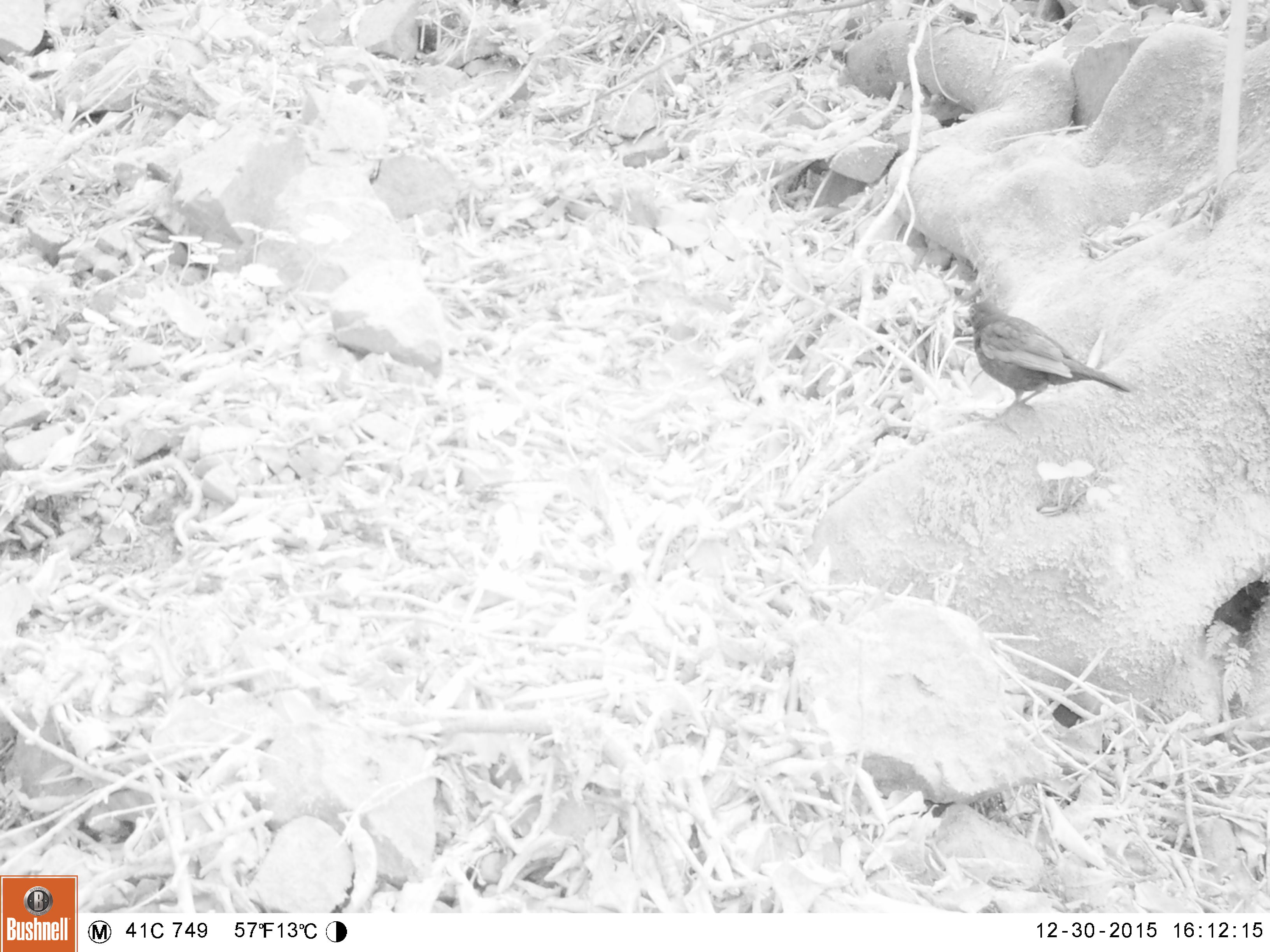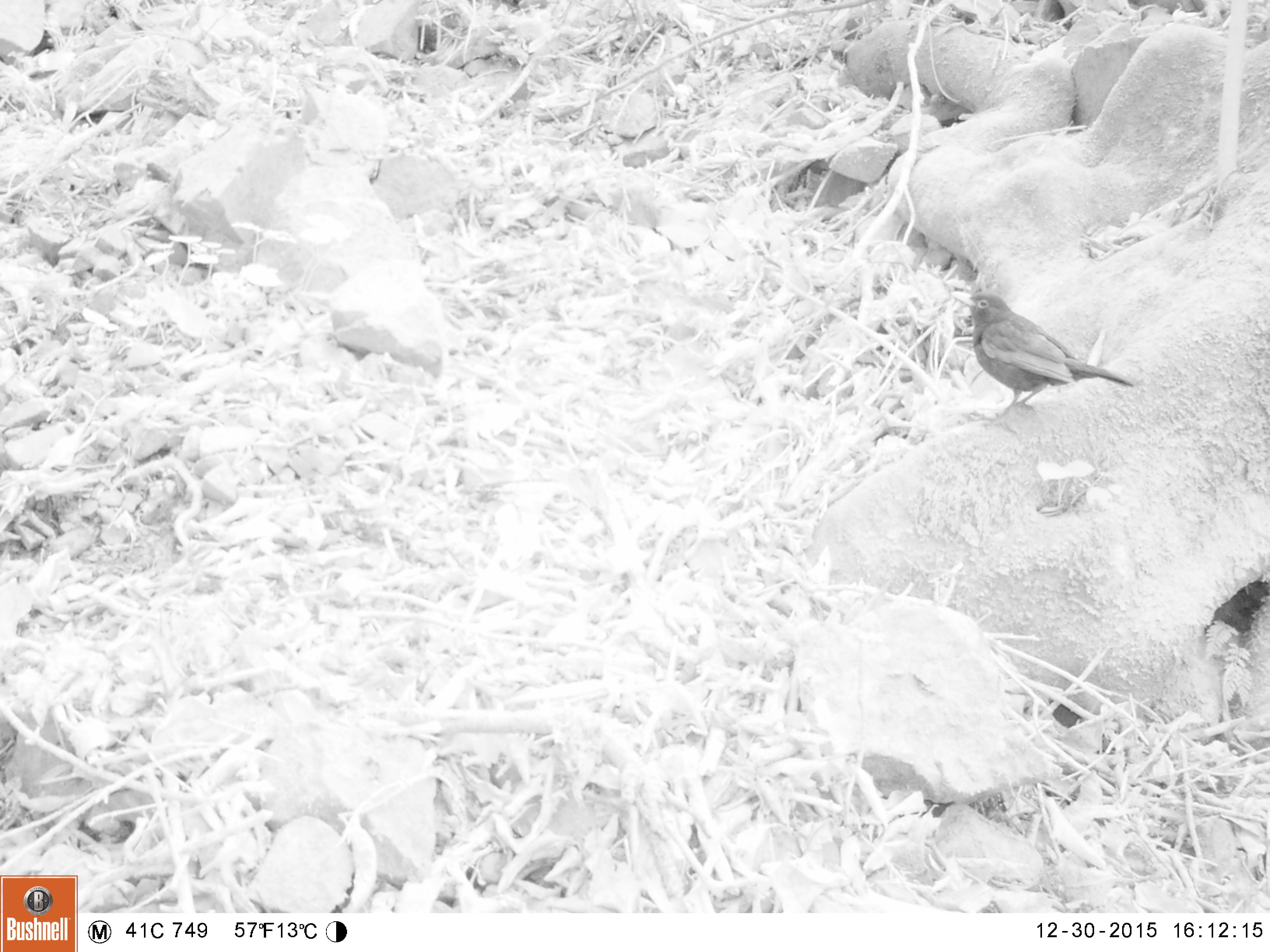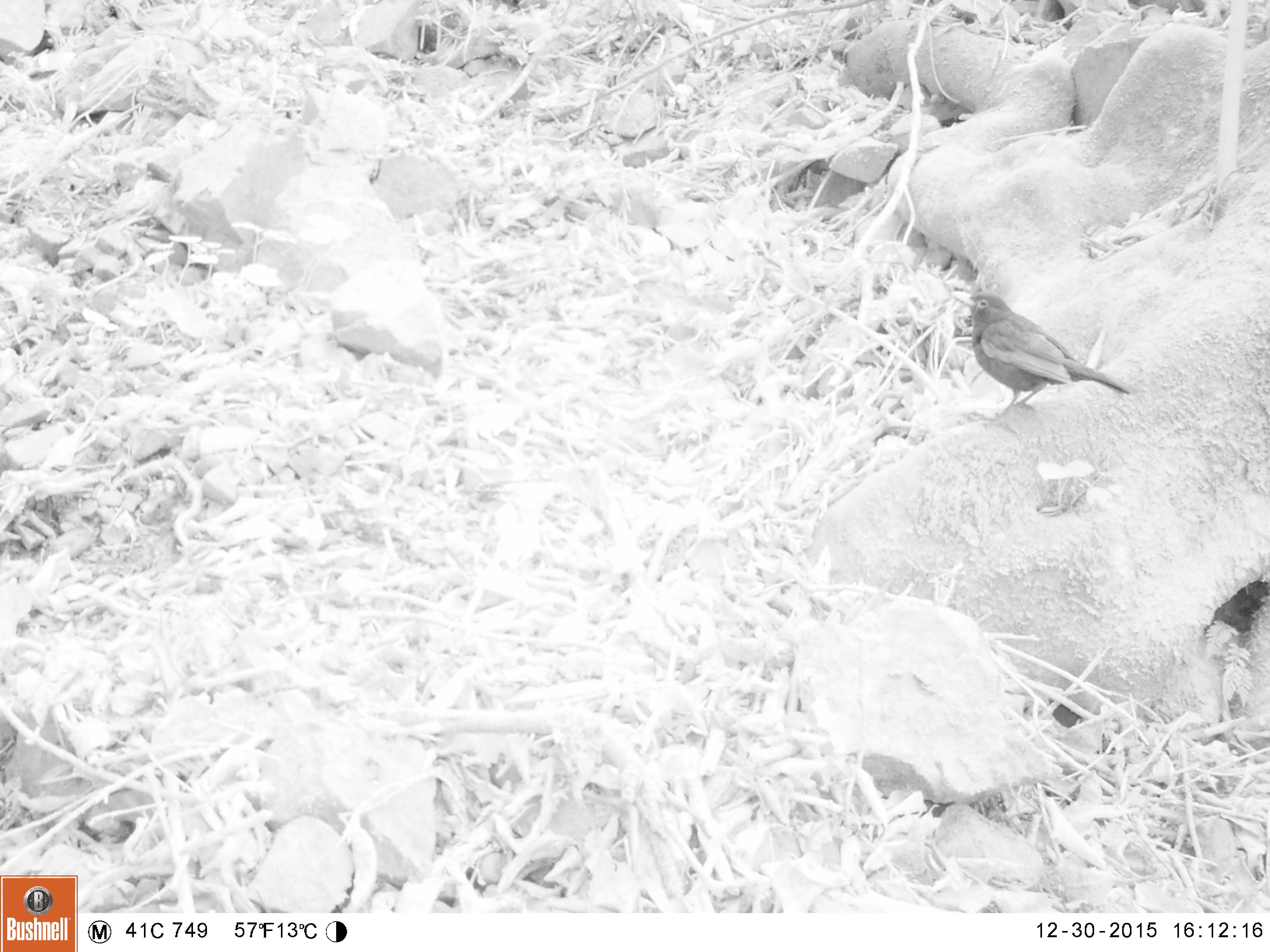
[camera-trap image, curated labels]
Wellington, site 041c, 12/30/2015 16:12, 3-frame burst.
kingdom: Animalia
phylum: Chordata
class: Aves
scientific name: Aves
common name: bird